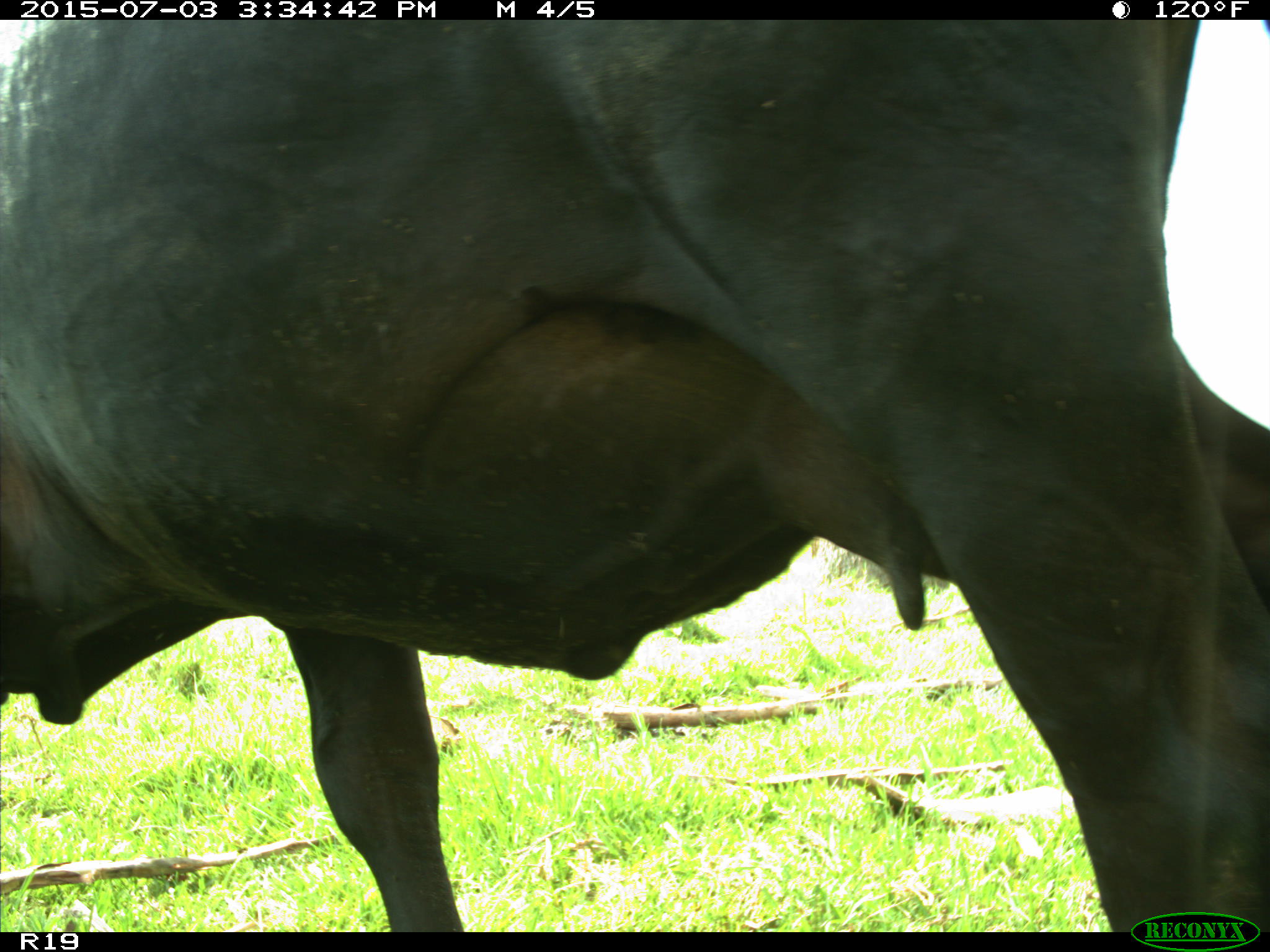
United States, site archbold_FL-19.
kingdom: Animalia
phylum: Chordata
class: Mammalia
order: Artiodactyla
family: Bovidae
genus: Bos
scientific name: Bos taurus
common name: domestic cow